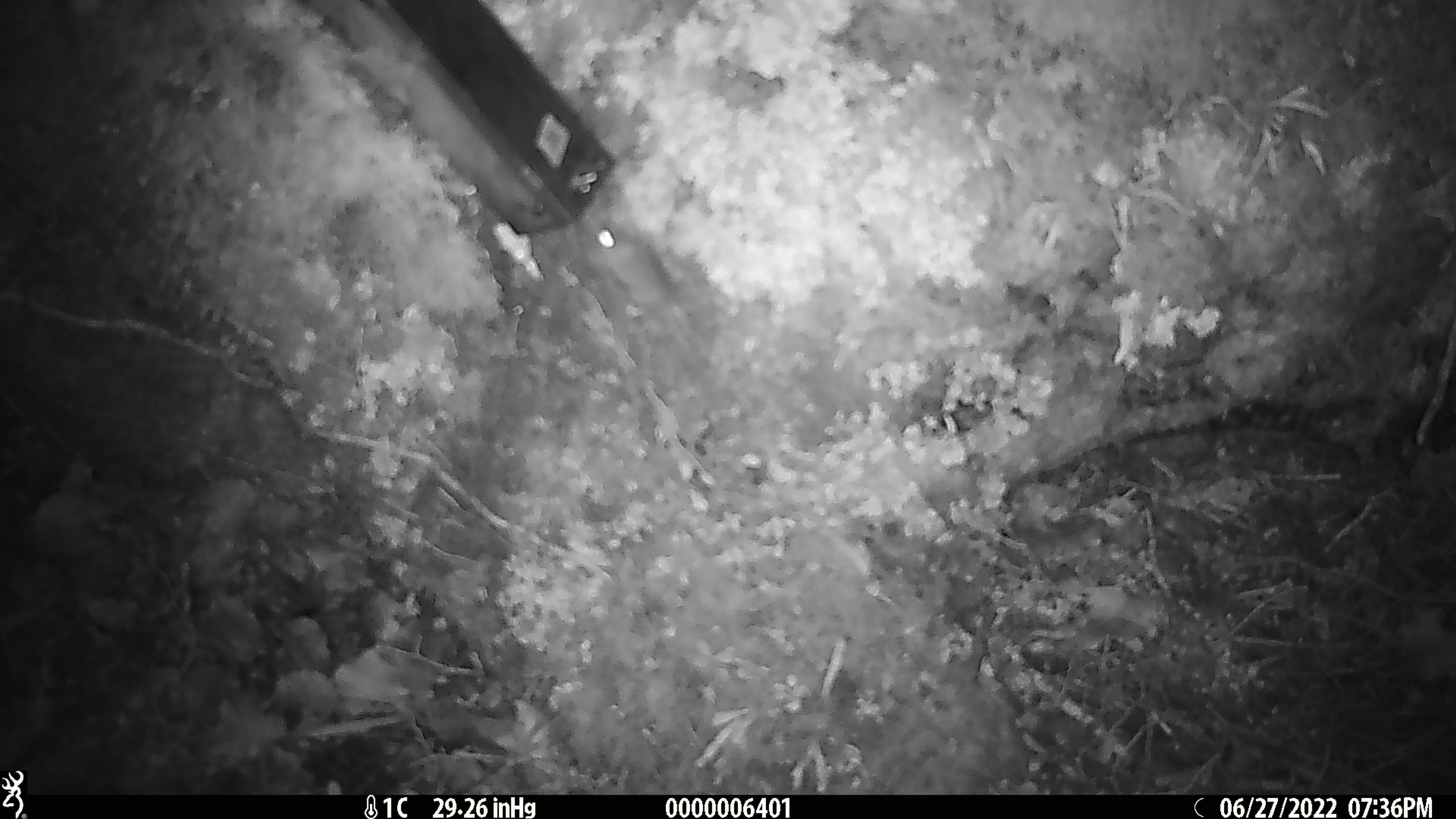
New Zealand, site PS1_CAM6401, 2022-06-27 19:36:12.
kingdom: Animalia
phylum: Chordata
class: Mammalia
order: Rodentia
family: Muridae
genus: Mus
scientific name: Mus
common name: mouse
Mouse (Mus).